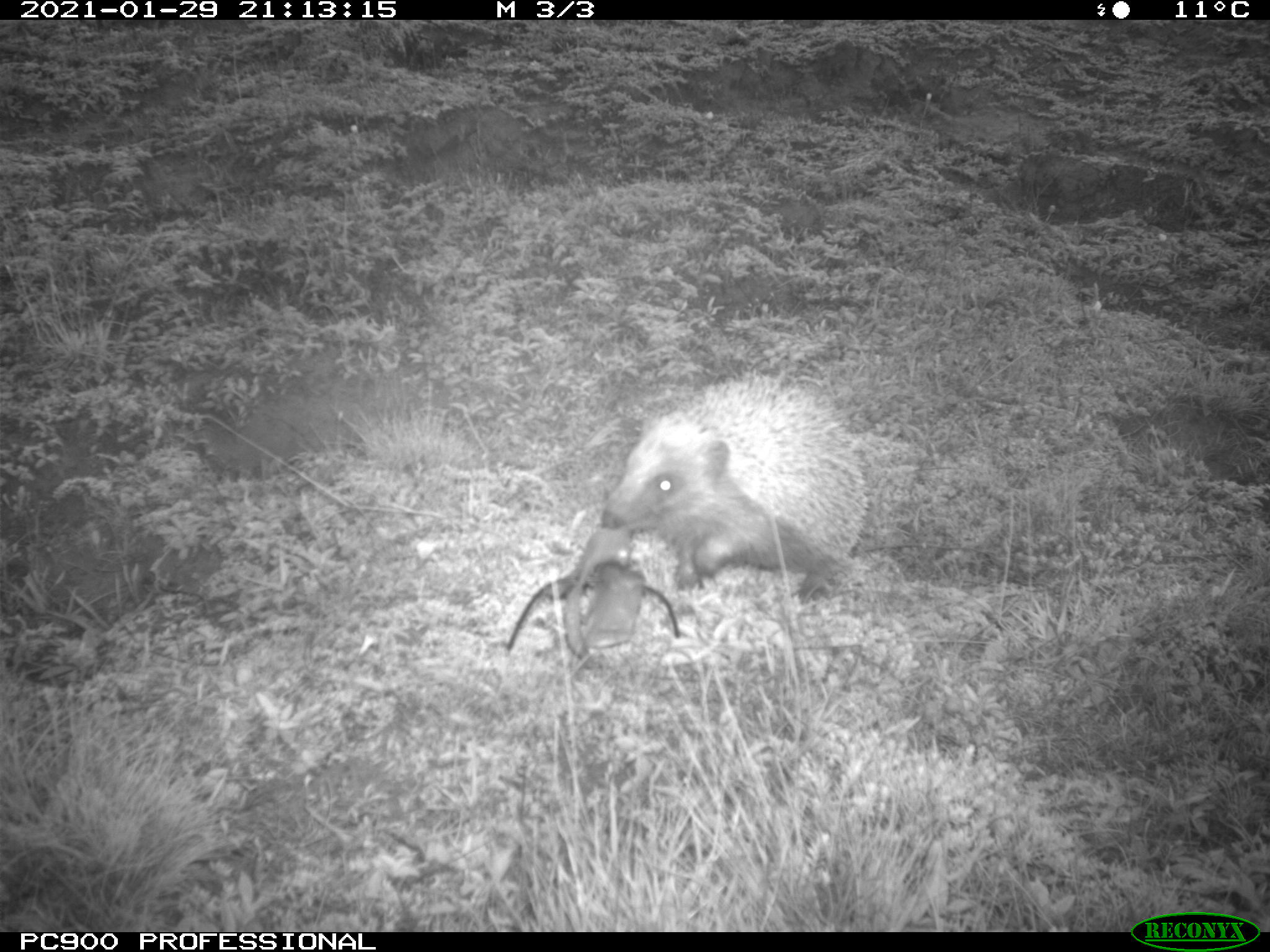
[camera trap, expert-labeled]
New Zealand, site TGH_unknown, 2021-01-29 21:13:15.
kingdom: Animalia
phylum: Chordata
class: Mammalia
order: Eulipotyphla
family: Erinaceidae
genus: Erinaceus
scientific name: Erinaceus europaeus europaeus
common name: european hedgehog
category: hedgehog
Hedgehog (european hedgehog) (Erinaceus europaeus europaeus).